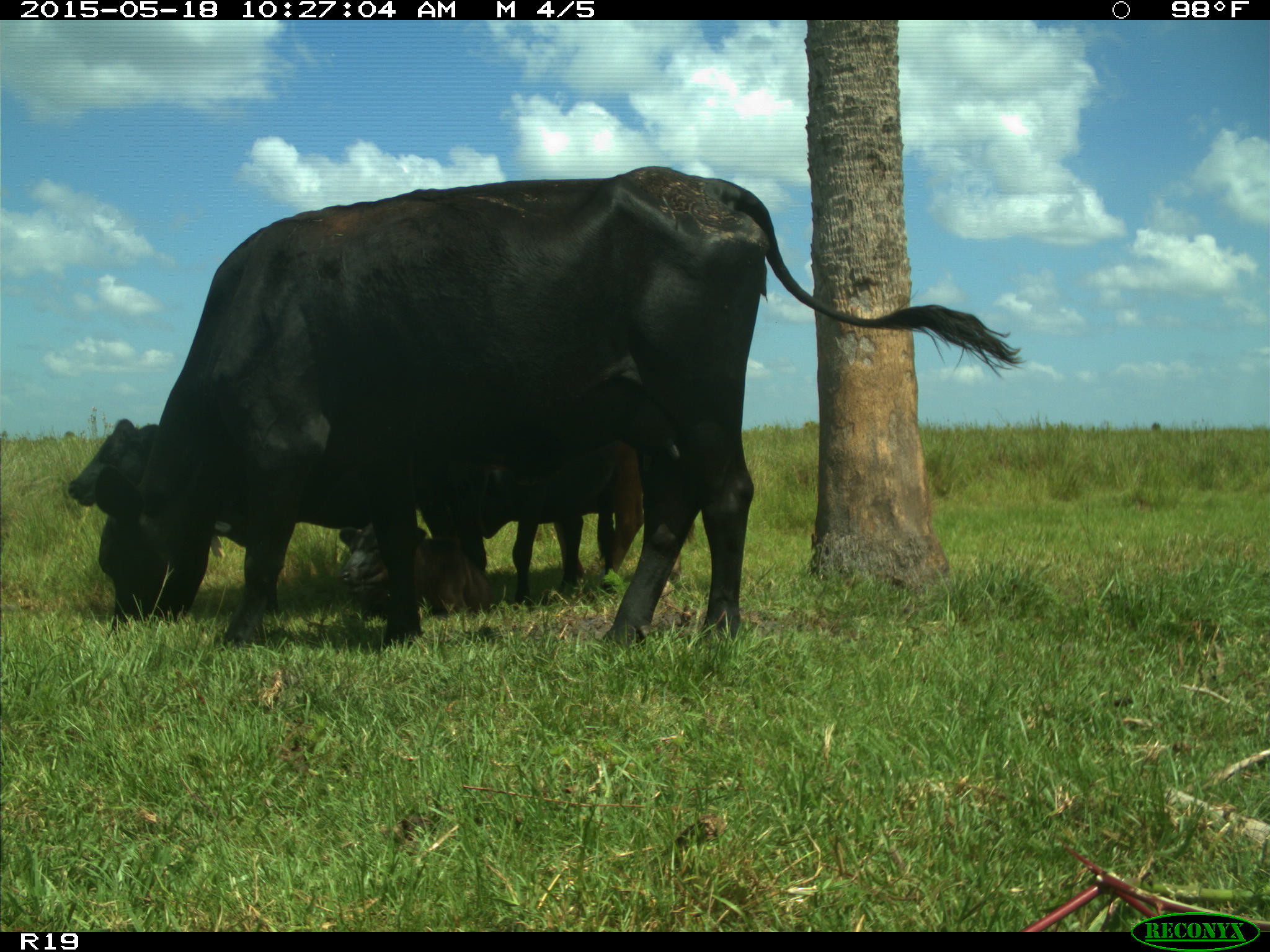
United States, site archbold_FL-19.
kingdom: Animalia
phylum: Chordata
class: Mammalia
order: Artiodactyla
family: Bovidae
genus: Bos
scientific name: Bos taurus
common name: domestic cow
Bos taurus (domestic cow).